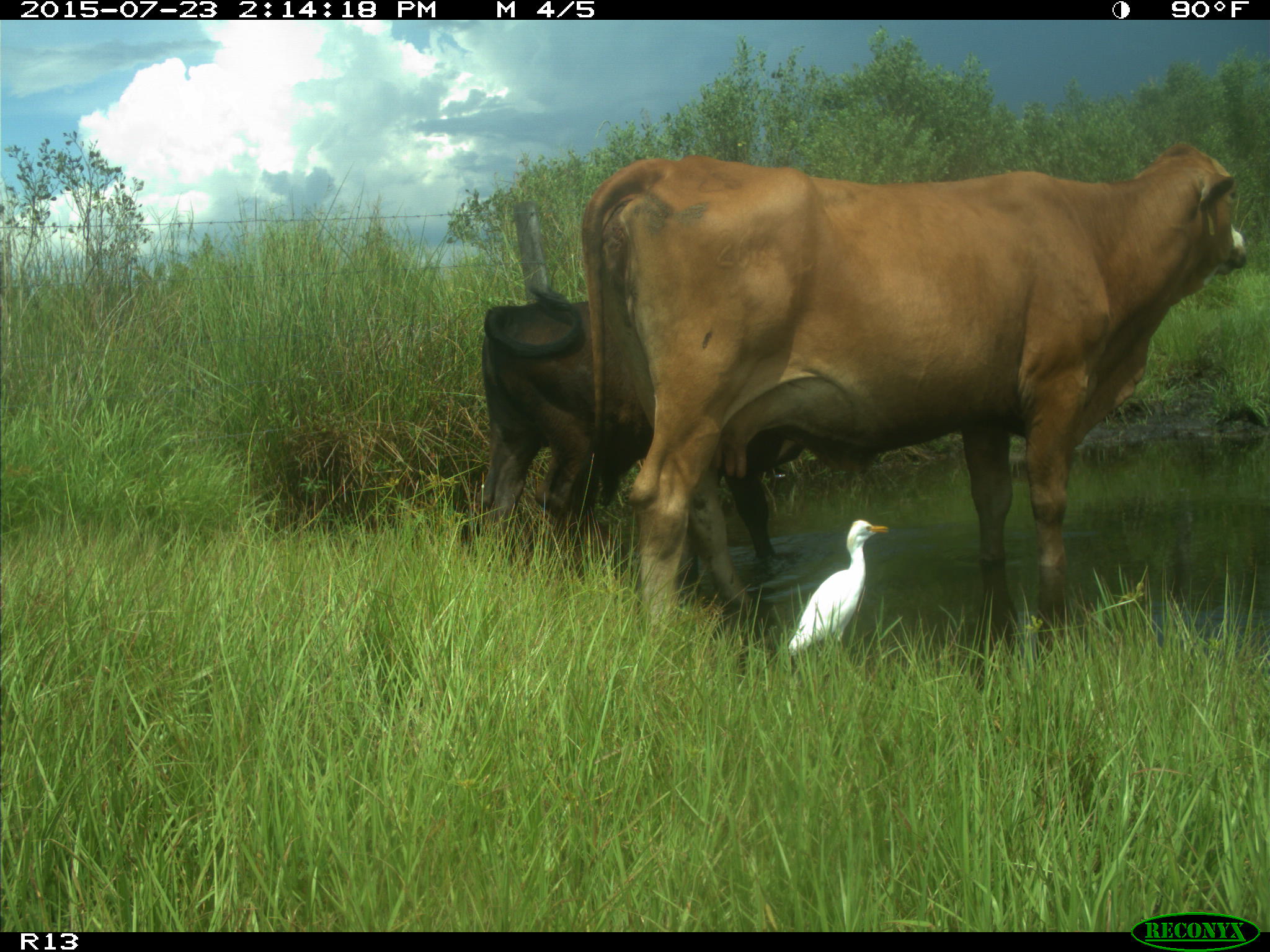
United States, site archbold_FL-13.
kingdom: Animalia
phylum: Chordata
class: Mammalia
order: Artiodactyla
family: Bovidae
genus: Bos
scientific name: Bos taurus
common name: domestic cow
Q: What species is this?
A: Bos taurus (domestic cow).